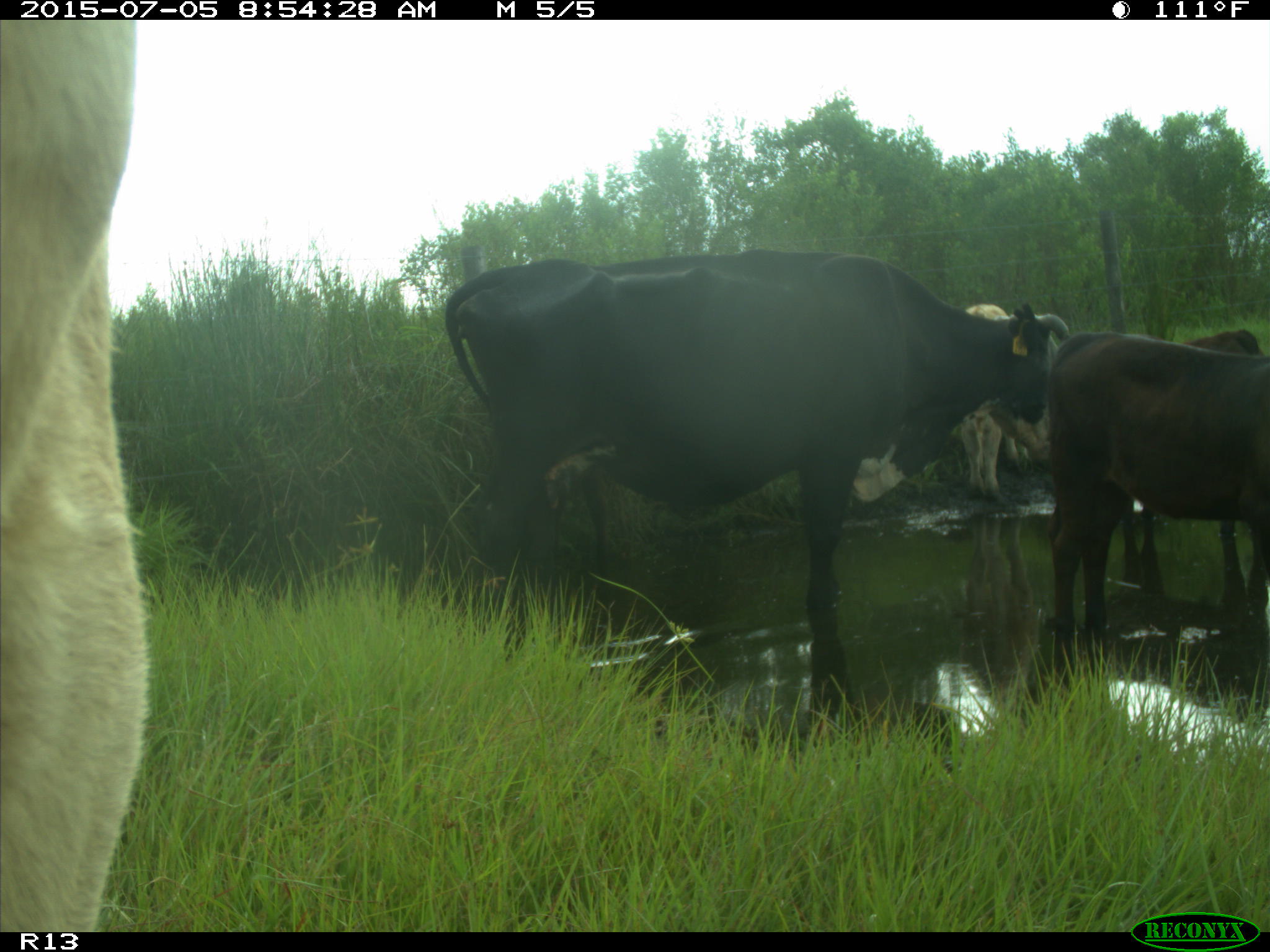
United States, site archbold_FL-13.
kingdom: Animalia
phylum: Chordata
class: Mammalia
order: Artiodactyla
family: Bovidae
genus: Bos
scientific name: Bos taurus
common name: domestic cow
Bos taurus (domestic cow).